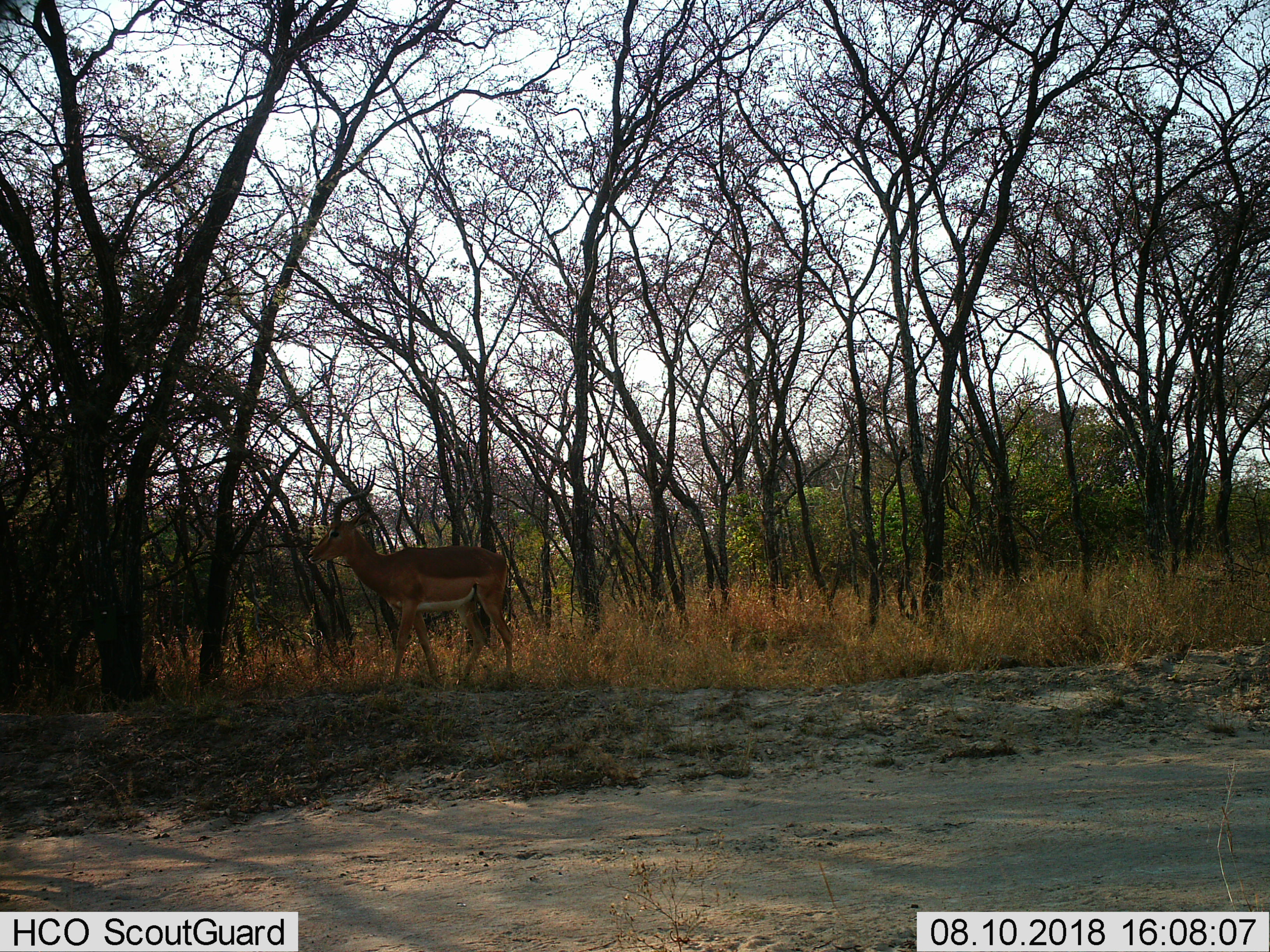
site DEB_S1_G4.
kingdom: Animalia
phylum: Chordata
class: Mammalia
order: Artiodactyla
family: Bovidae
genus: Aepyceros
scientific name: Aepyceros melampus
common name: impala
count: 1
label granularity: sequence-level